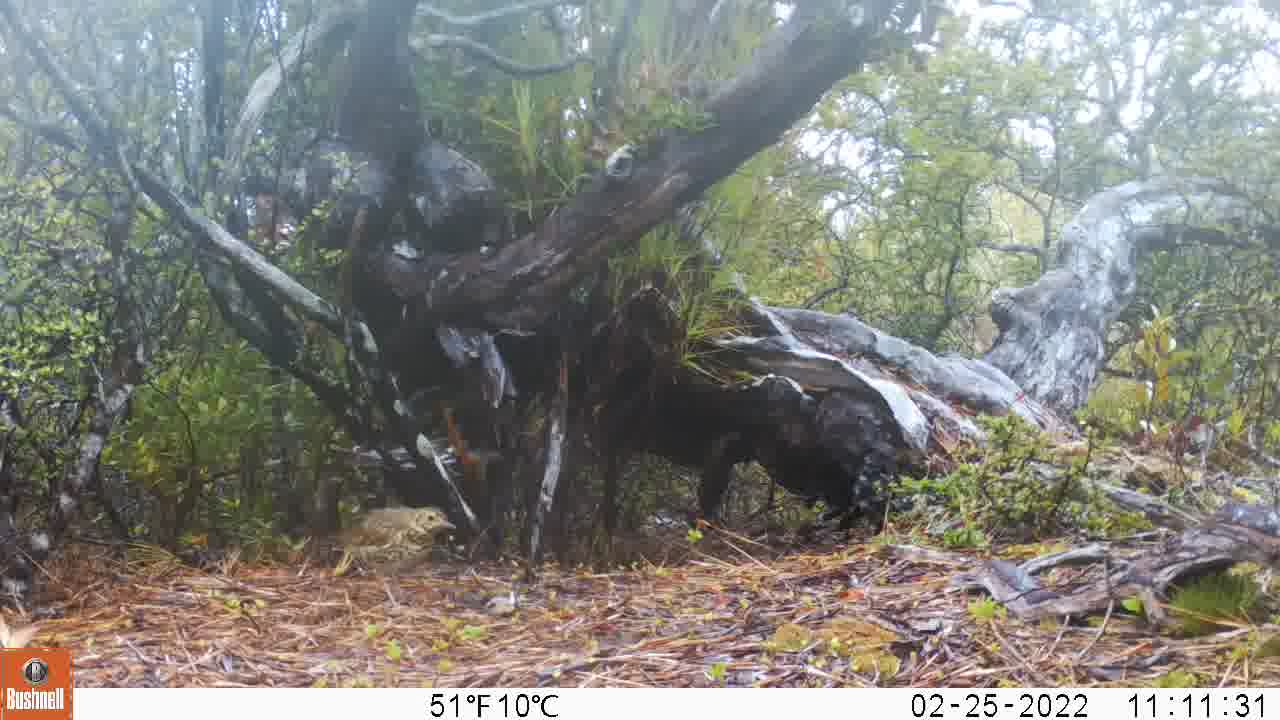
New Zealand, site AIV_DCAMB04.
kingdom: Animalia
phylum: Chordata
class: Aves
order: Passeriformes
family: Turdidae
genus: Turdus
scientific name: Turdus philomelos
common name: song thrush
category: thrush